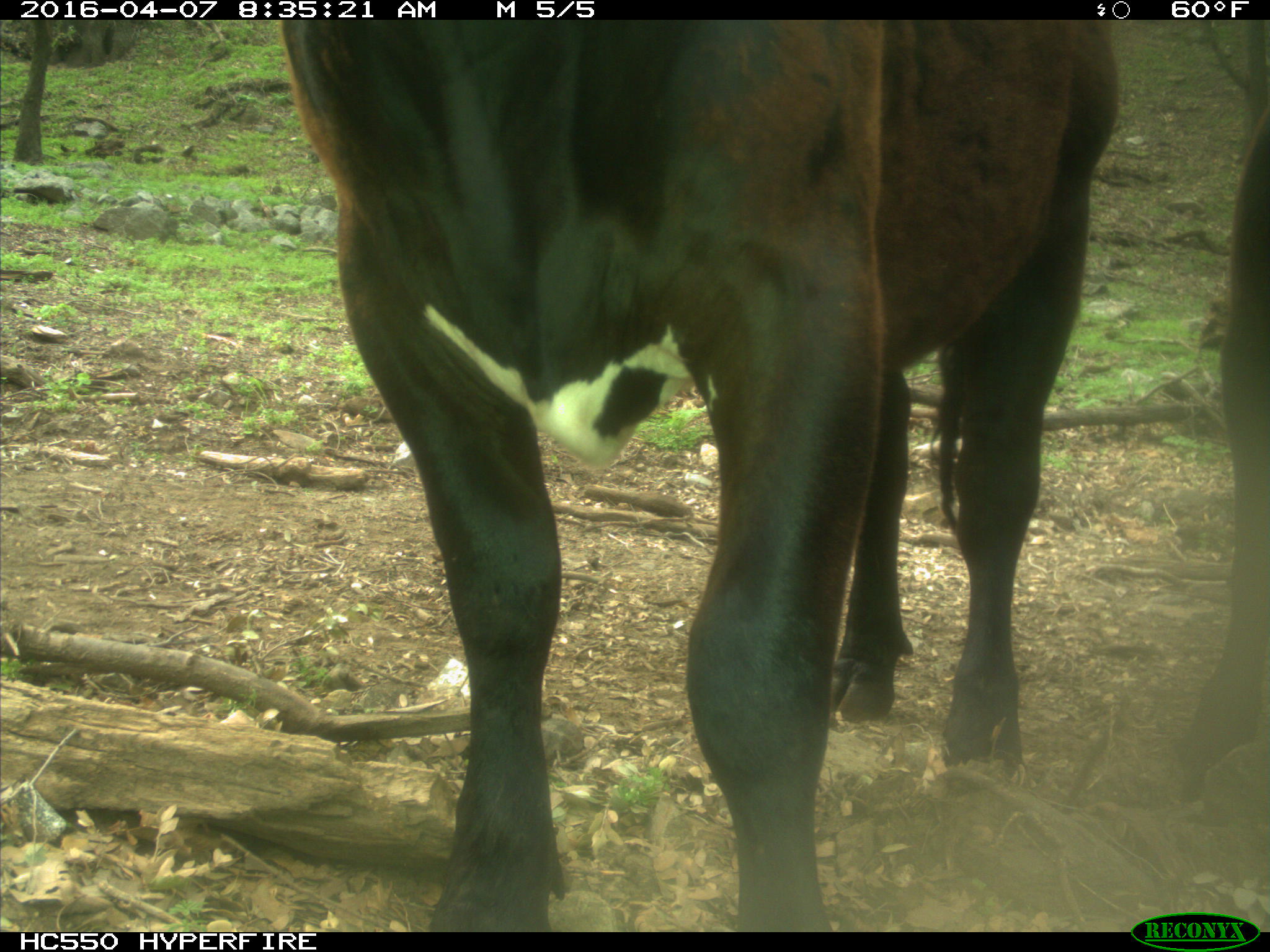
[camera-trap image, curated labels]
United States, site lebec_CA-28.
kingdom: Animalia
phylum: Chordata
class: Mammalia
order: Artiodactyla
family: Bovidae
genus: Bos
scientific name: Bos taurus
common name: domestic cow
Bos taurus (domestic cow).